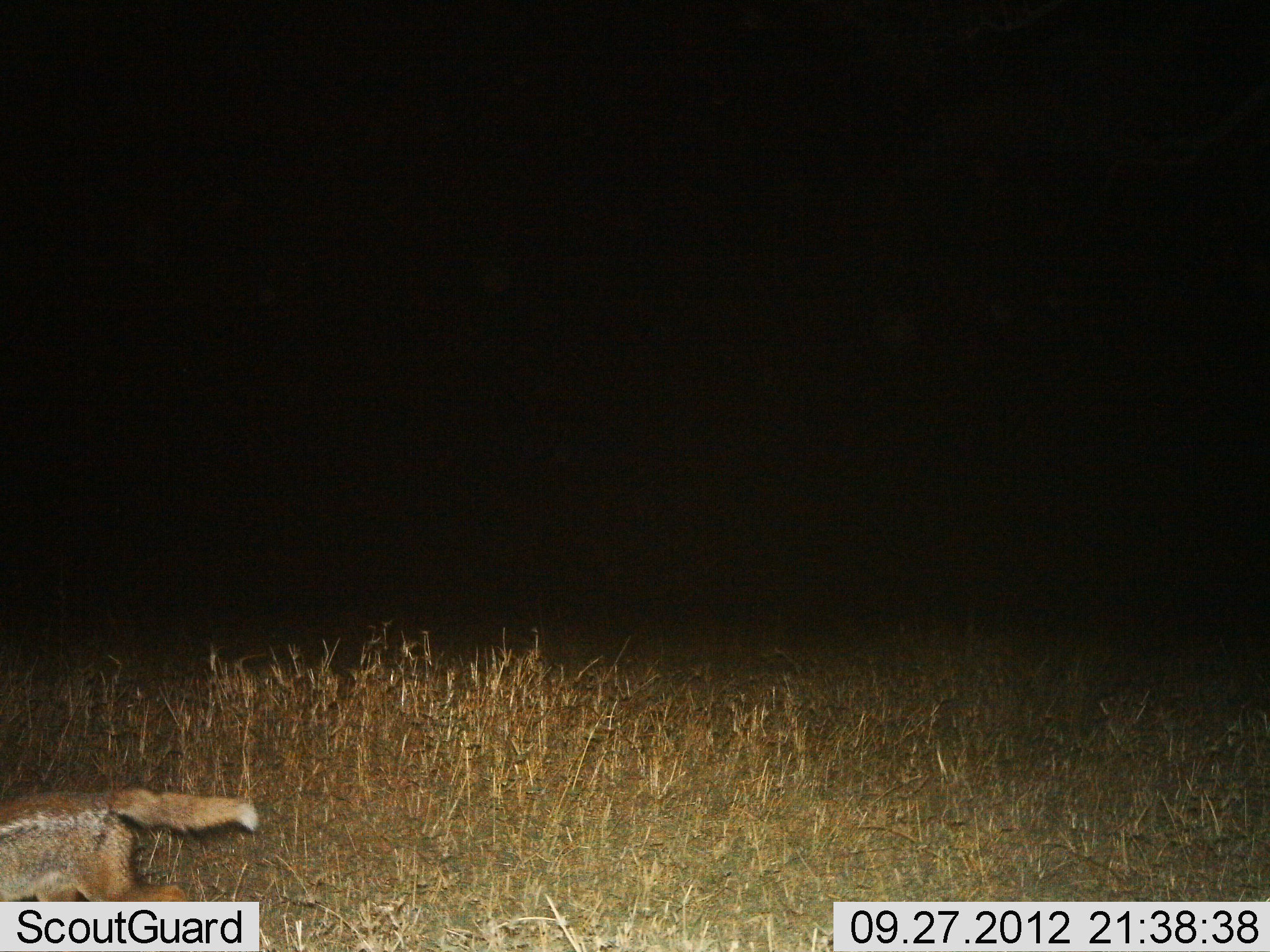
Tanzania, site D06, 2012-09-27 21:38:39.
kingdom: Animalia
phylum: Chordata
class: Mammalia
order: Carnivora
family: Canidae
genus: Lupulella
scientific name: Lupulella mesomelas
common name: black-backed jackal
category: jackal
Jackal (black-backed jackal) (Lupulella mesomelas), count 1. Behavior (volunteer vote fractions): standing 30%, resting 0%, moving 70%, interacting 0%. Young present (vote fraction): 10%. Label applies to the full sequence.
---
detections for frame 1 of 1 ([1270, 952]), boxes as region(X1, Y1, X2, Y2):
animal: region(0, 784, 263, 949)